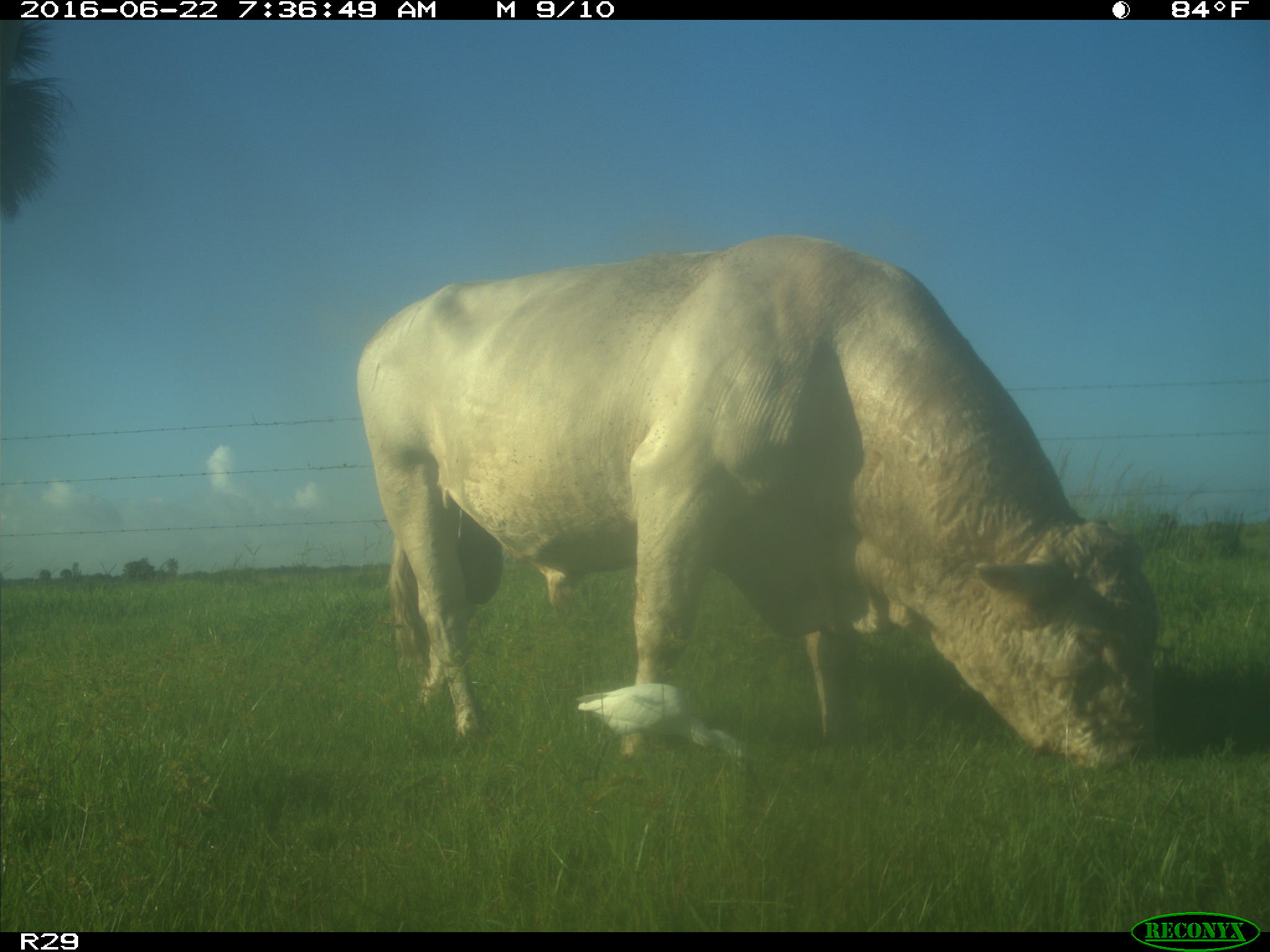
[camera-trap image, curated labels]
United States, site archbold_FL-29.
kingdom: Animalia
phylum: Chordata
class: Mammalia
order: Artiodactyla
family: Bovidae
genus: Bos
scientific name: Bos taurus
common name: domestic cow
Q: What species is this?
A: Bos taurus (domestic cow).